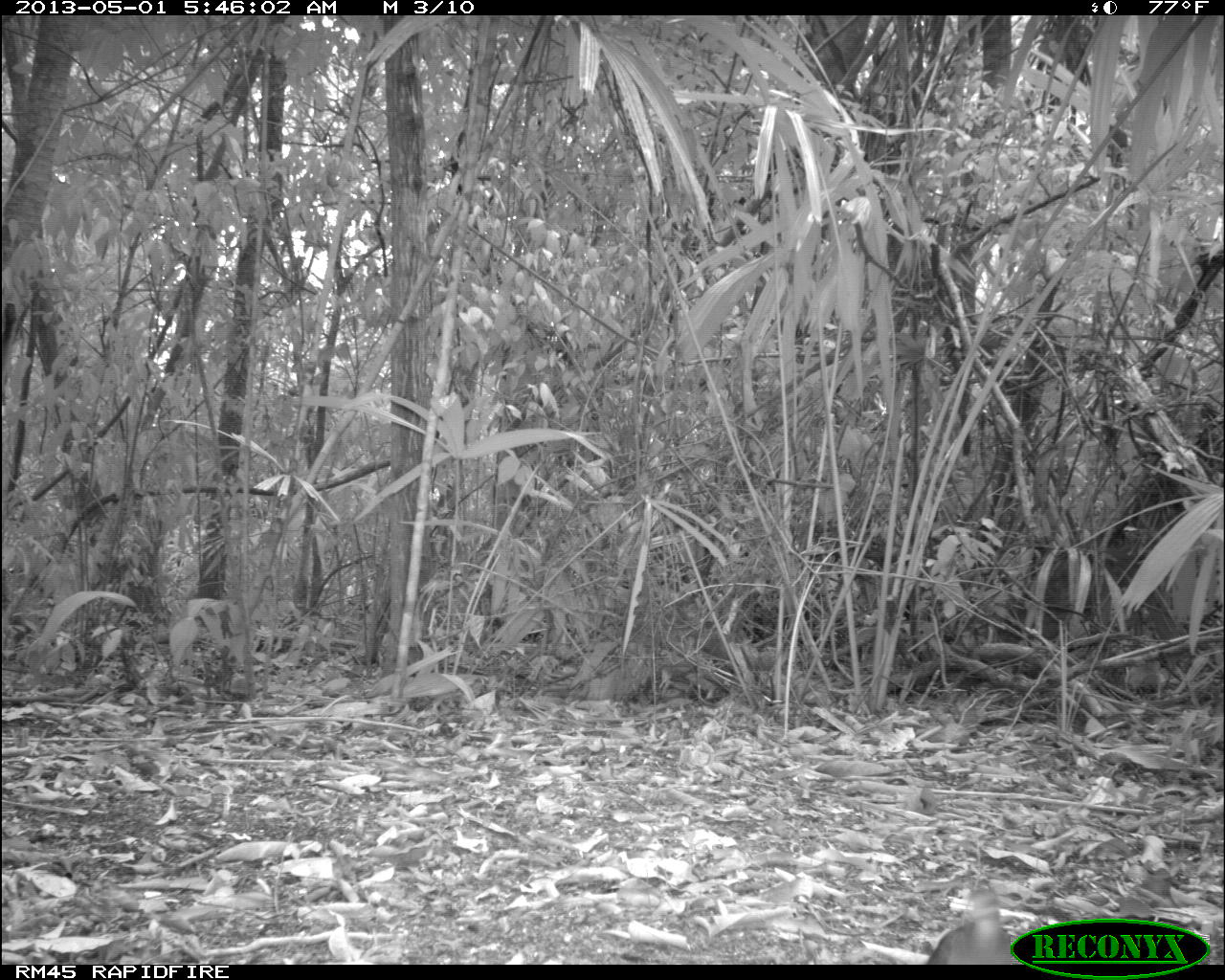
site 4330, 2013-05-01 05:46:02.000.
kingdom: Animalia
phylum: Chordata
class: Aves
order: Columbiformes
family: Columbidae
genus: Geotrygon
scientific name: Geotrygon montana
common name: ruddy quail-dove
Geotrygon montana (ruddy quail-dove), count 1.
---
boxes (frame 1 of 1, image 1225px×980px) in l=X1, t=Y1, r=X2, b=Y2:
geotrygon montana: l=925, t=882, r=1022, b=964